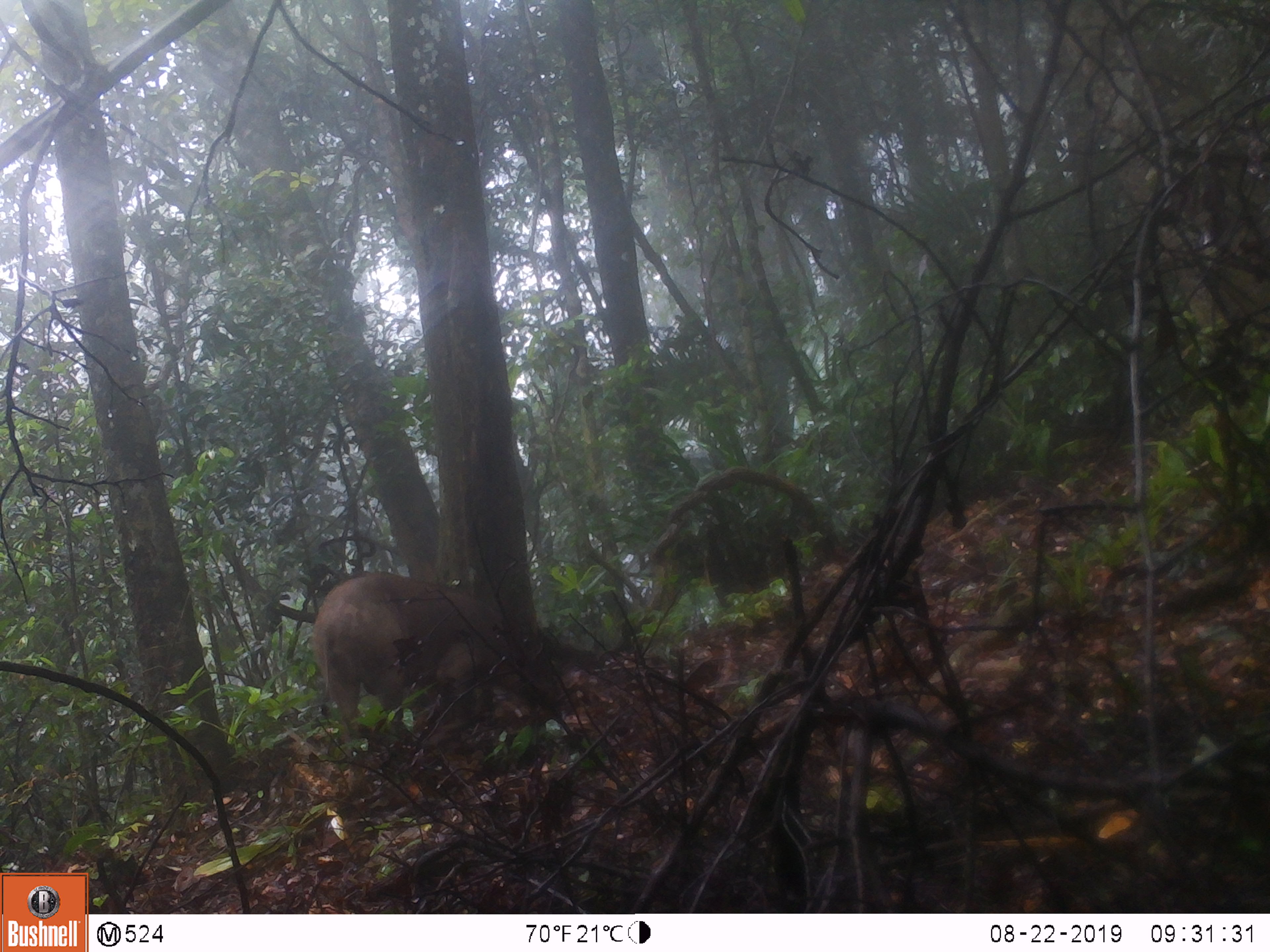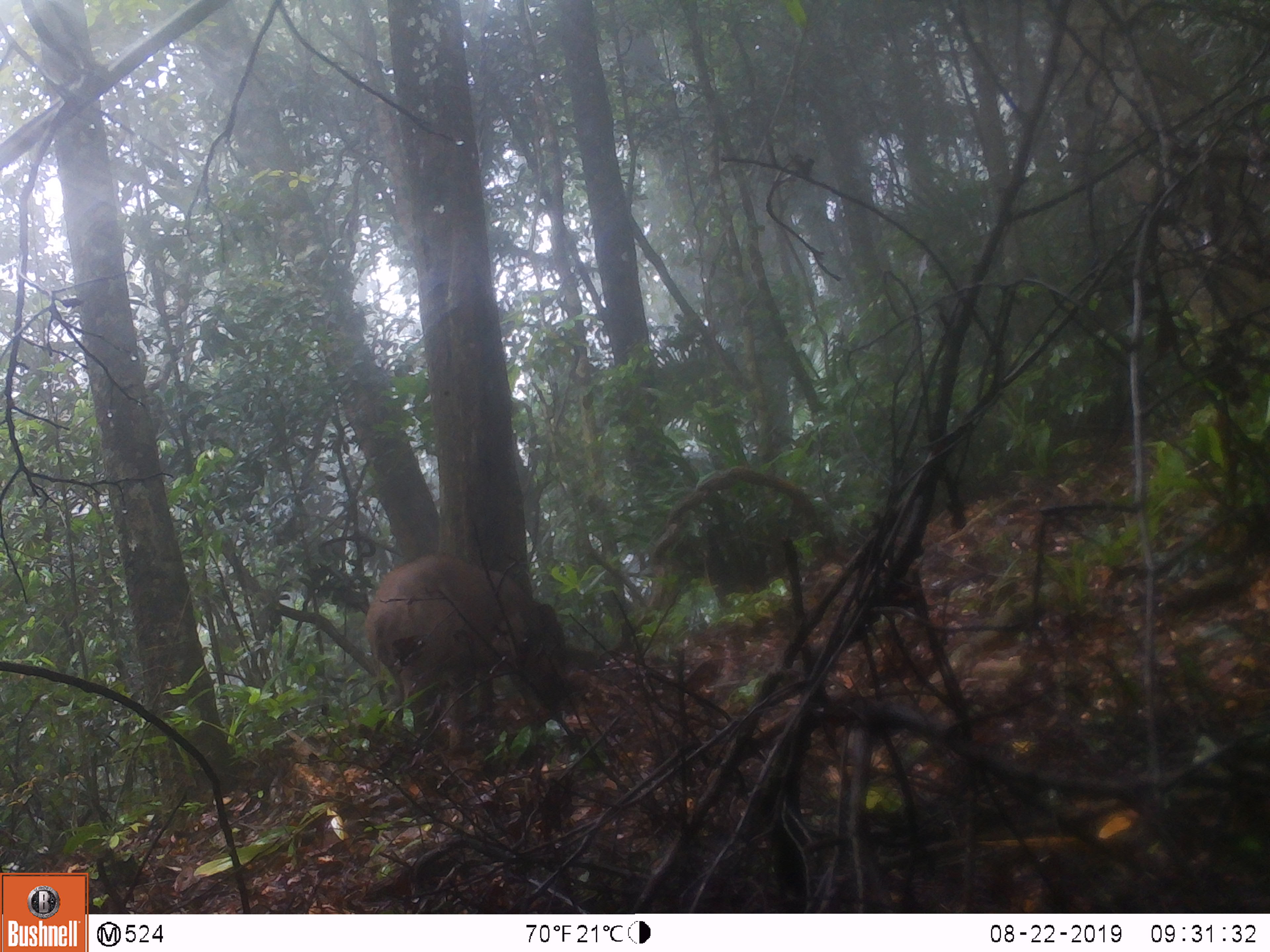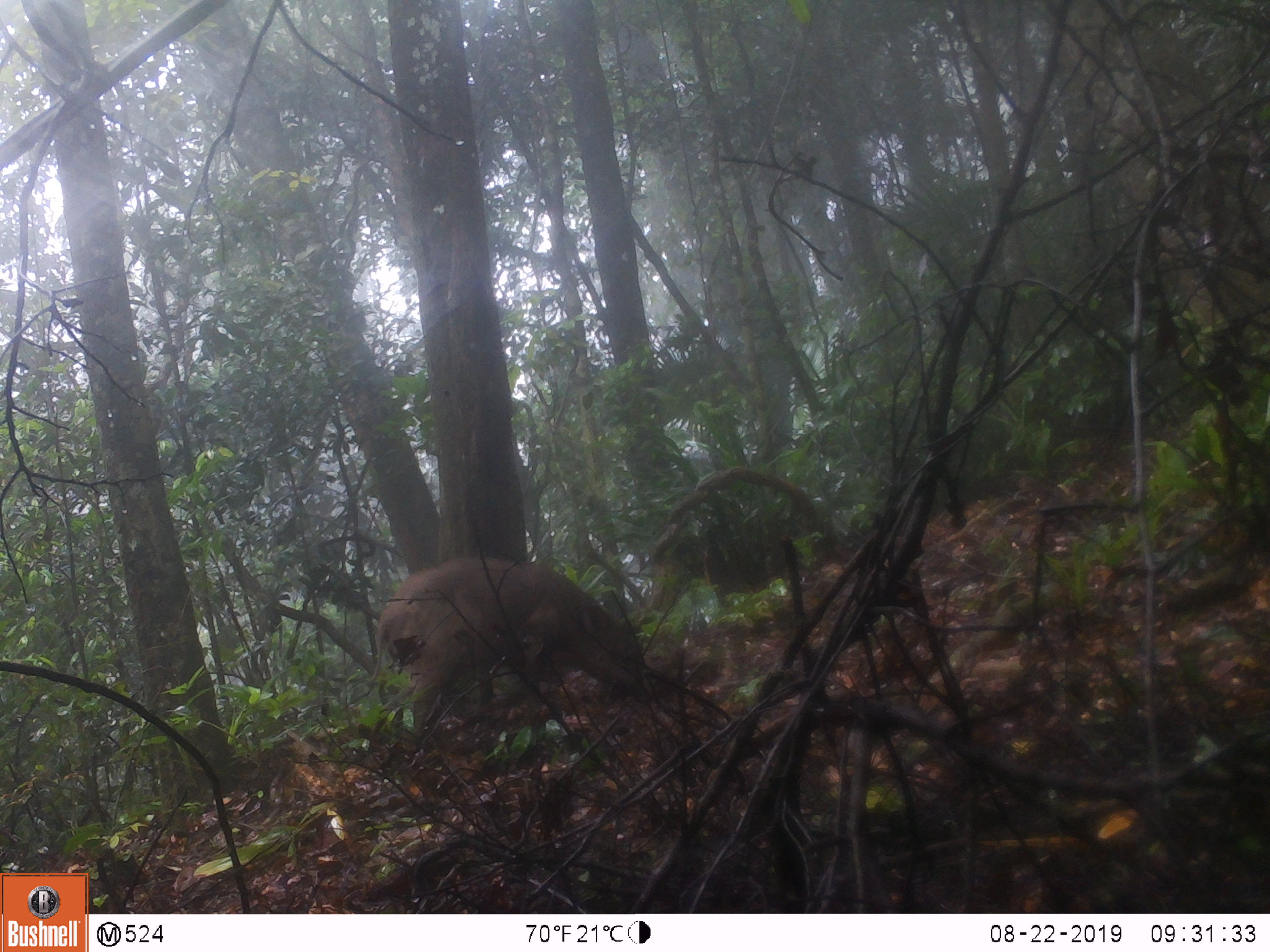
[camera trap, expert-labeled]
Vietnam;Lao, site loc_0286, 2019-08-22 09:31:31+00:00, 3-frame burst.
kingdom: Animalia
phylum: Chordata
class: Mammalia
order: Artiodactyla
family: Suidae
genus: Sus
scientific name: Sus scrofa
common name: eurasian wild pig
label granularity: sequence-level